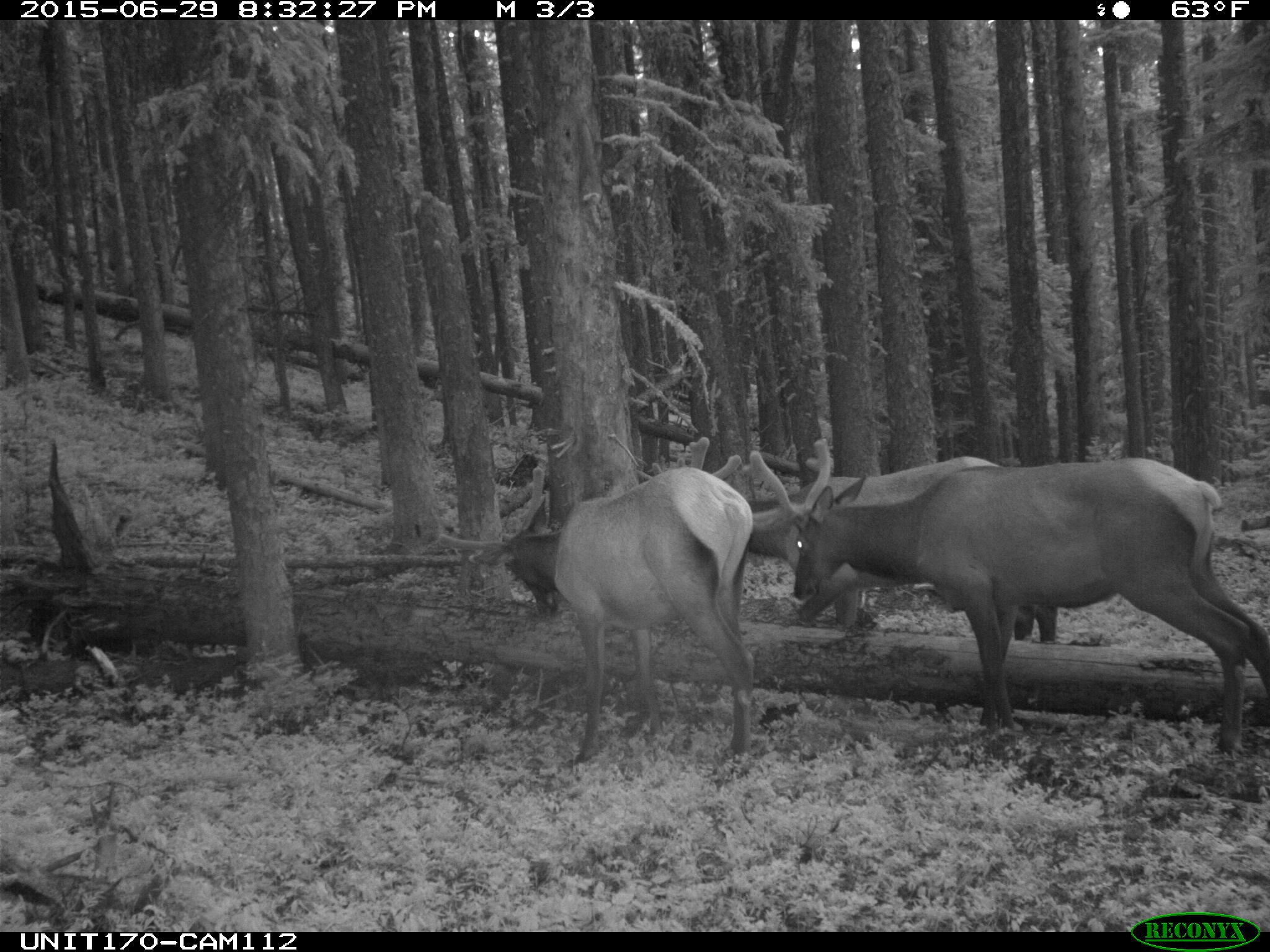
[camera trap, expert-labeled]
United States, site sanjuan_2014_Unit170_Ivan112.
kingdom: Animalia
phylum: Chordata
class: Mammalia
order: Artiodactyla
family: Cervidae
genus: Cervus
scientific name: Cervus elaphus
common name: red deer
Cervus elaphus (red deer).